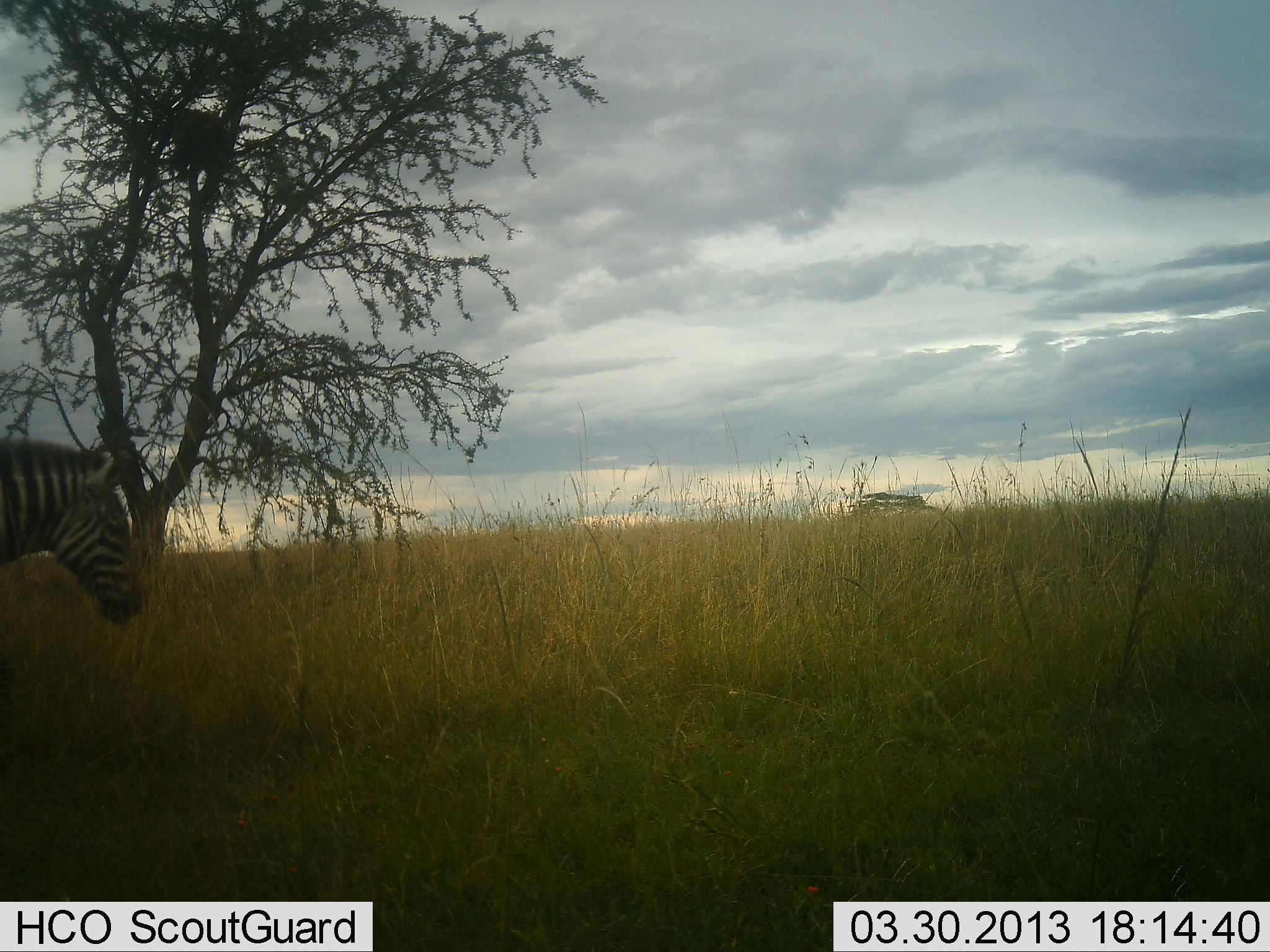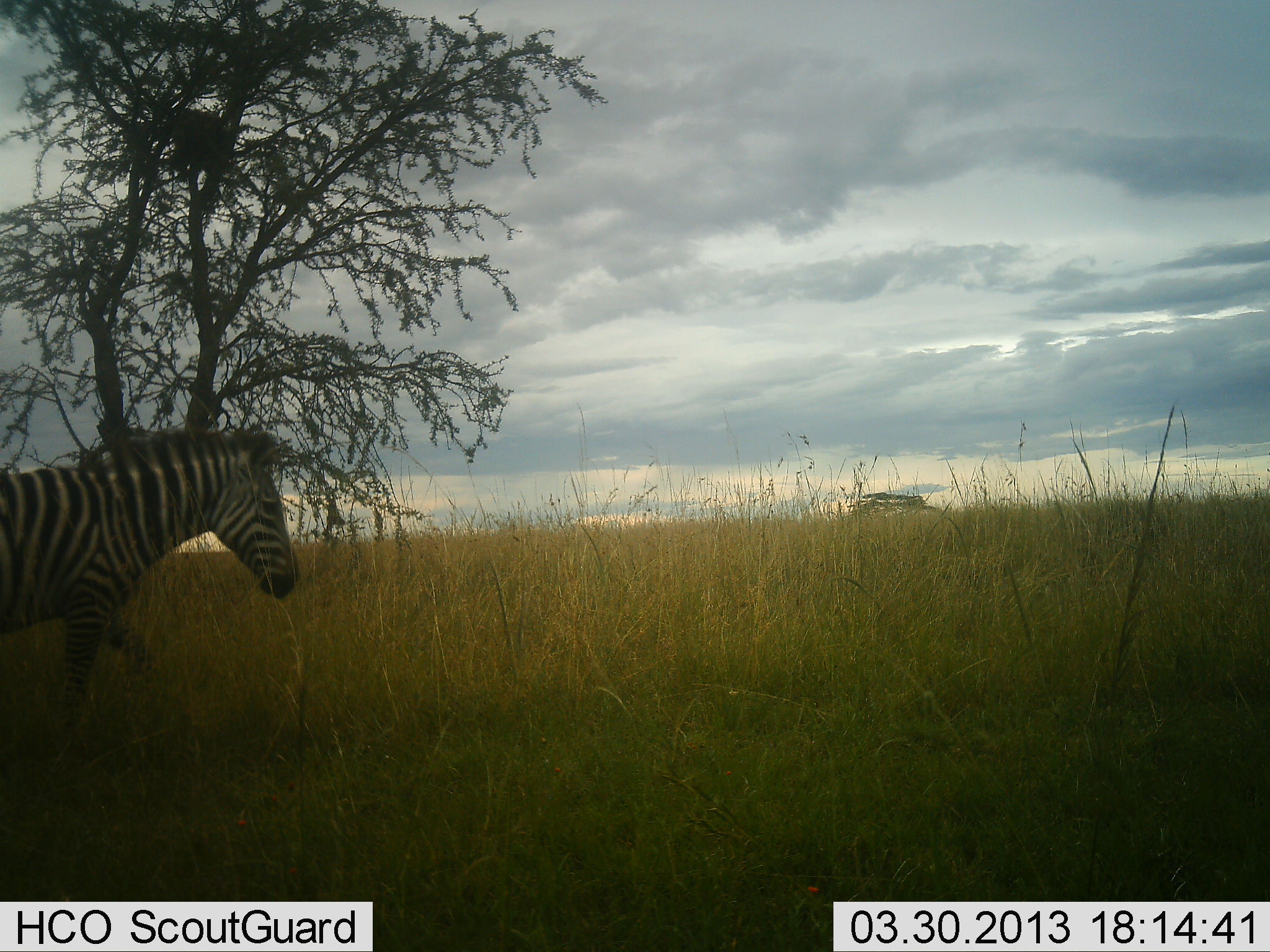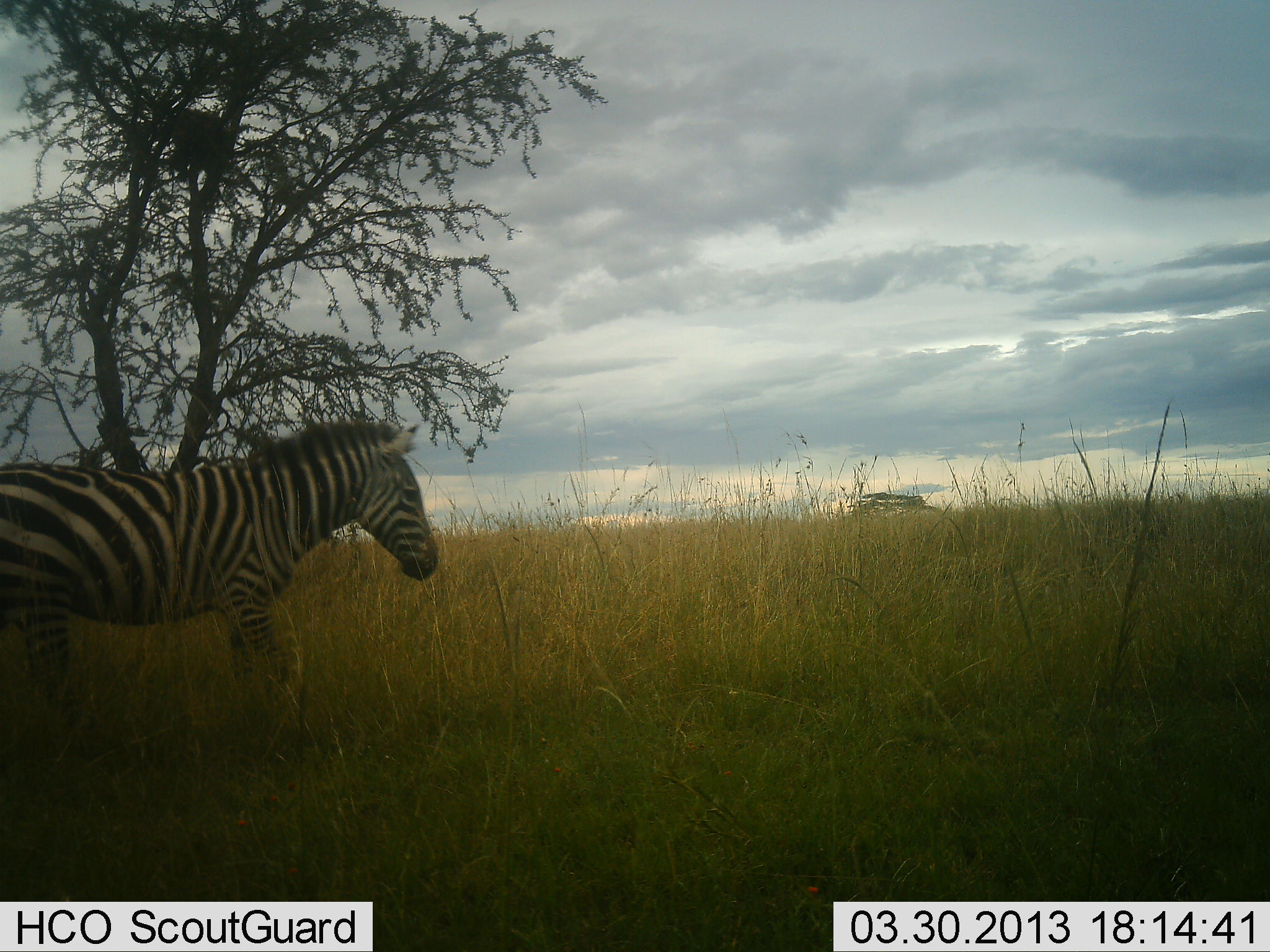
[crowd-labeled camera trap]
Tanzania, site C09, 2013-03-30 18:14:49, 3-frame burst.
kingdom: Animalia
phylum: Chordata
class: Mammalia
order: Perissodactyla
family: Equidae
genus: Equus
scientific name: Equus quagga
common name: plains zebra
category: zebra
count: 1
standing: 3%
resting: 0%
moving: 100%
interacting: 0%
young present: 0%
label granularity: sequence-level